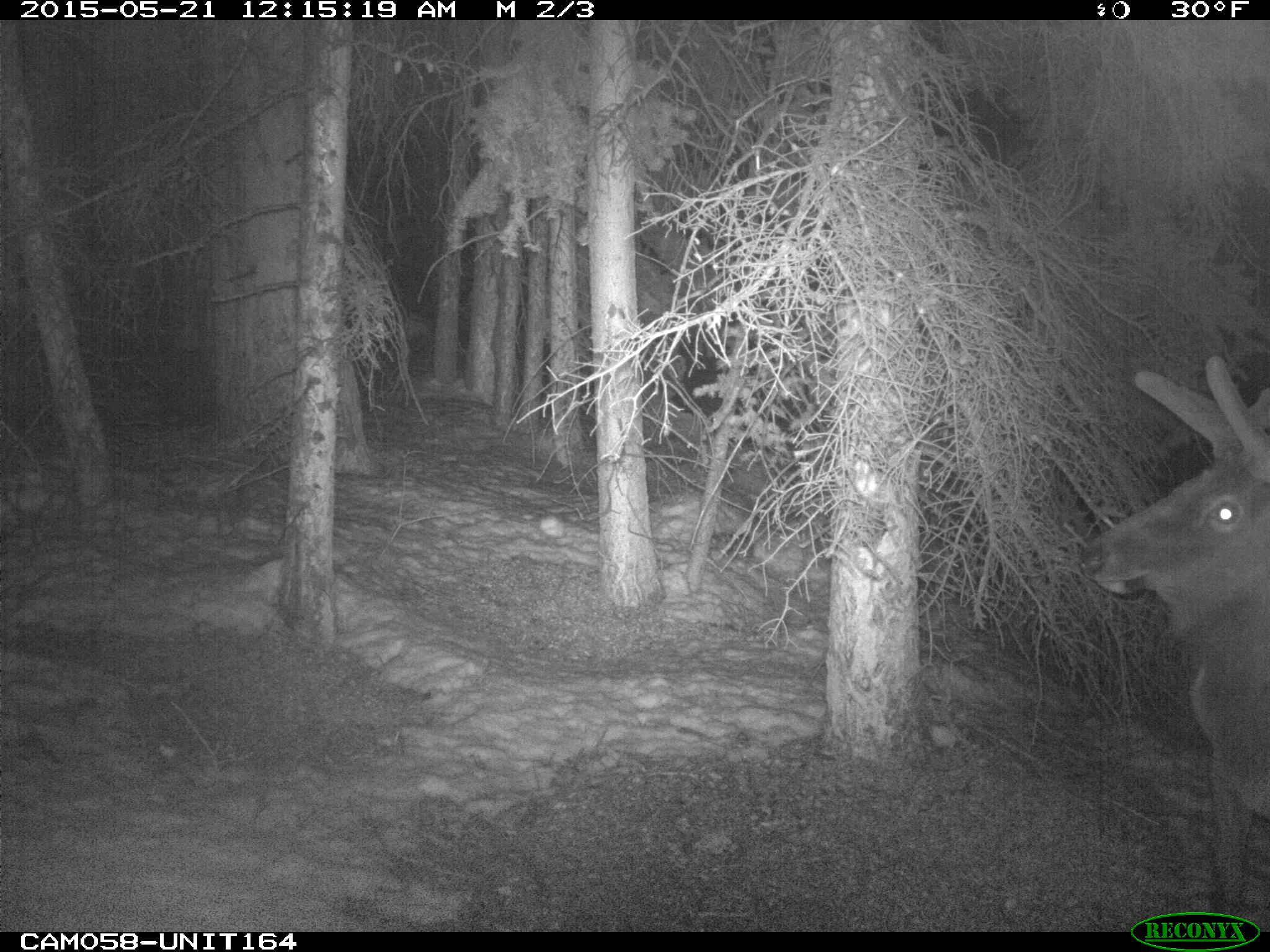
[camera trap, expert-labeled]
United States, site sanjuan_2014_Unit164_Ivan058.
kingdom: Animalia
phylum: Chordata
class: Mammalia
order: Artiodactyla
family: Cervidae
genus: Cervus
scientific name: Cervus elaphus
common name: red deer